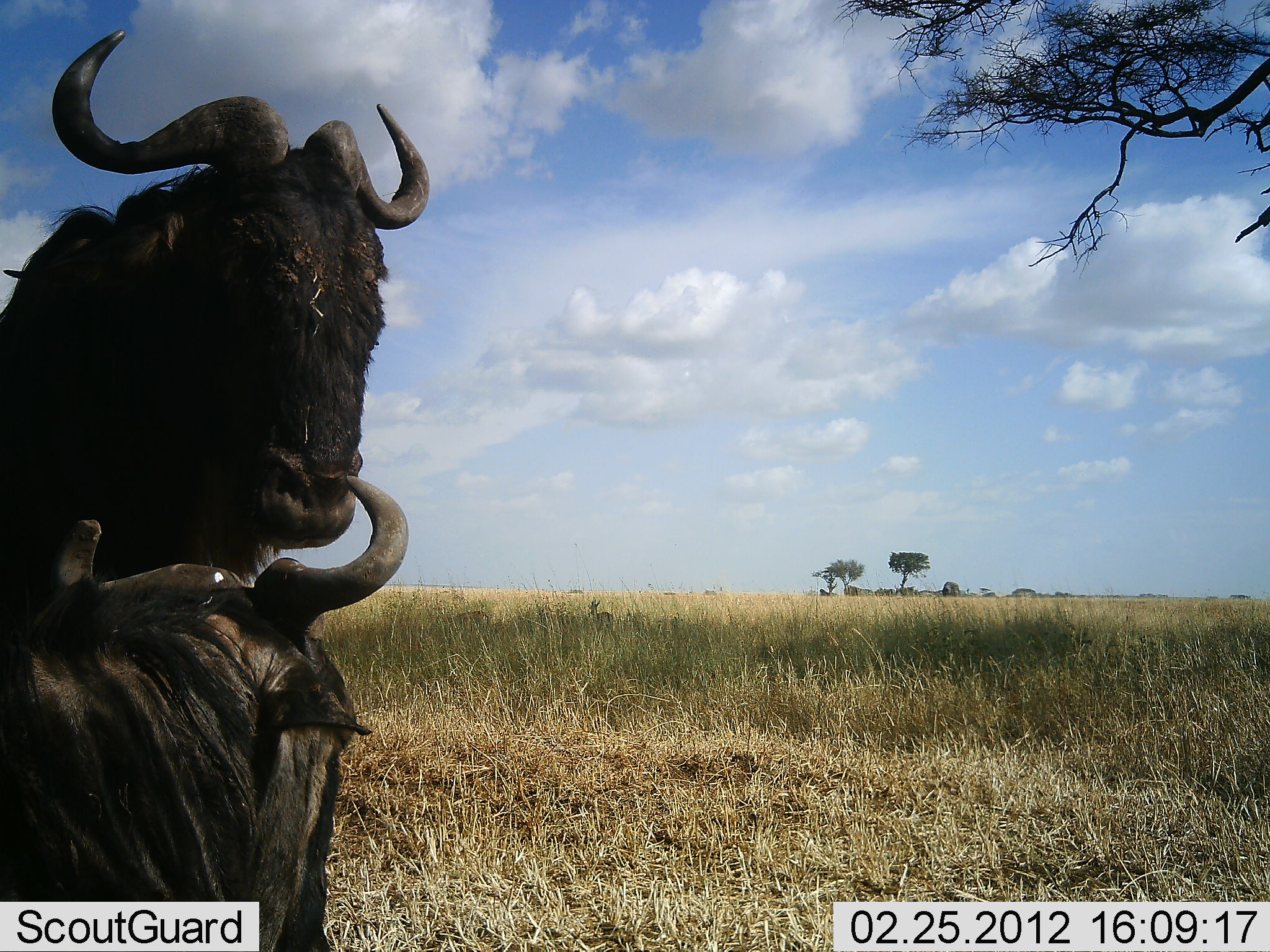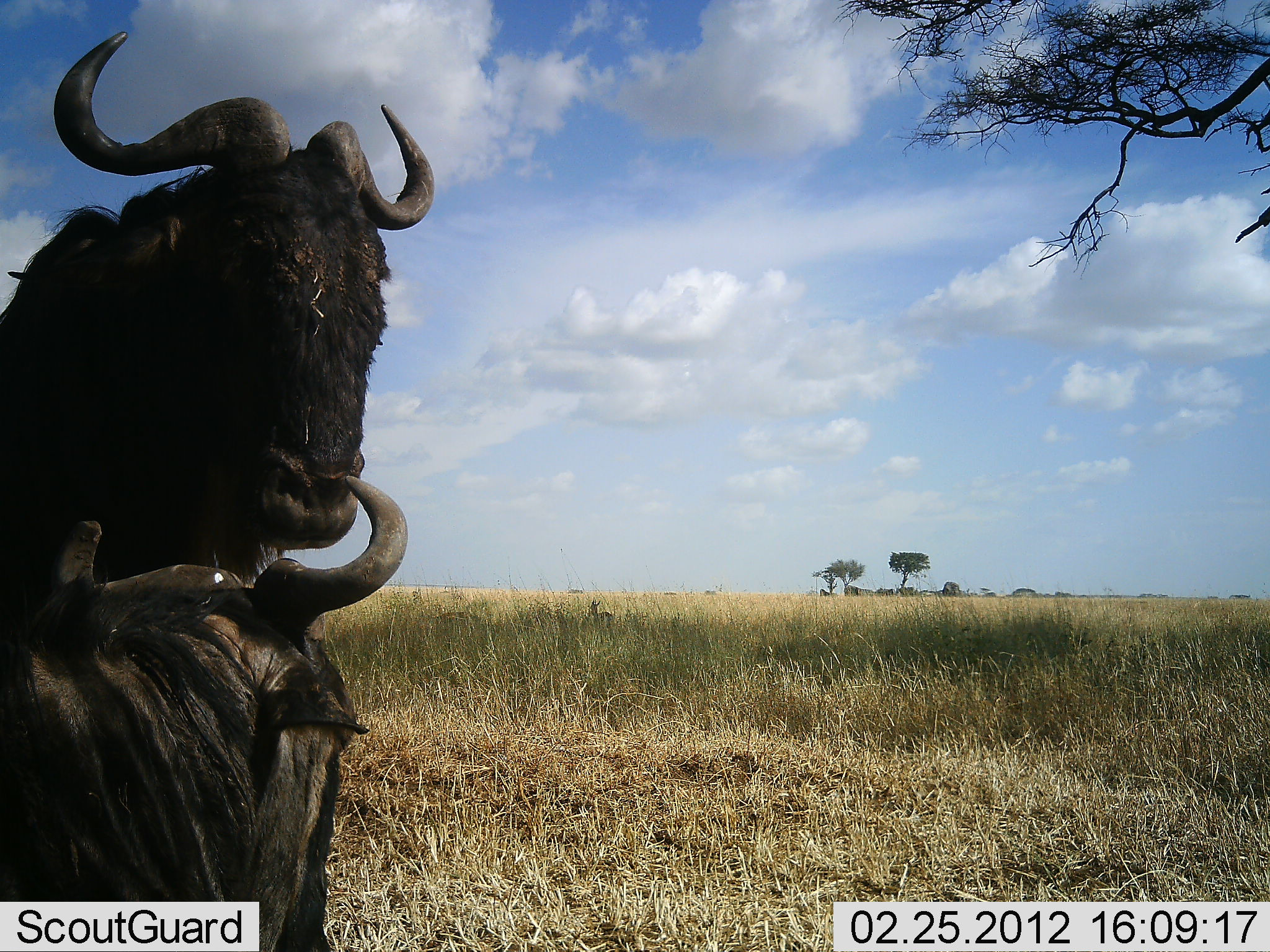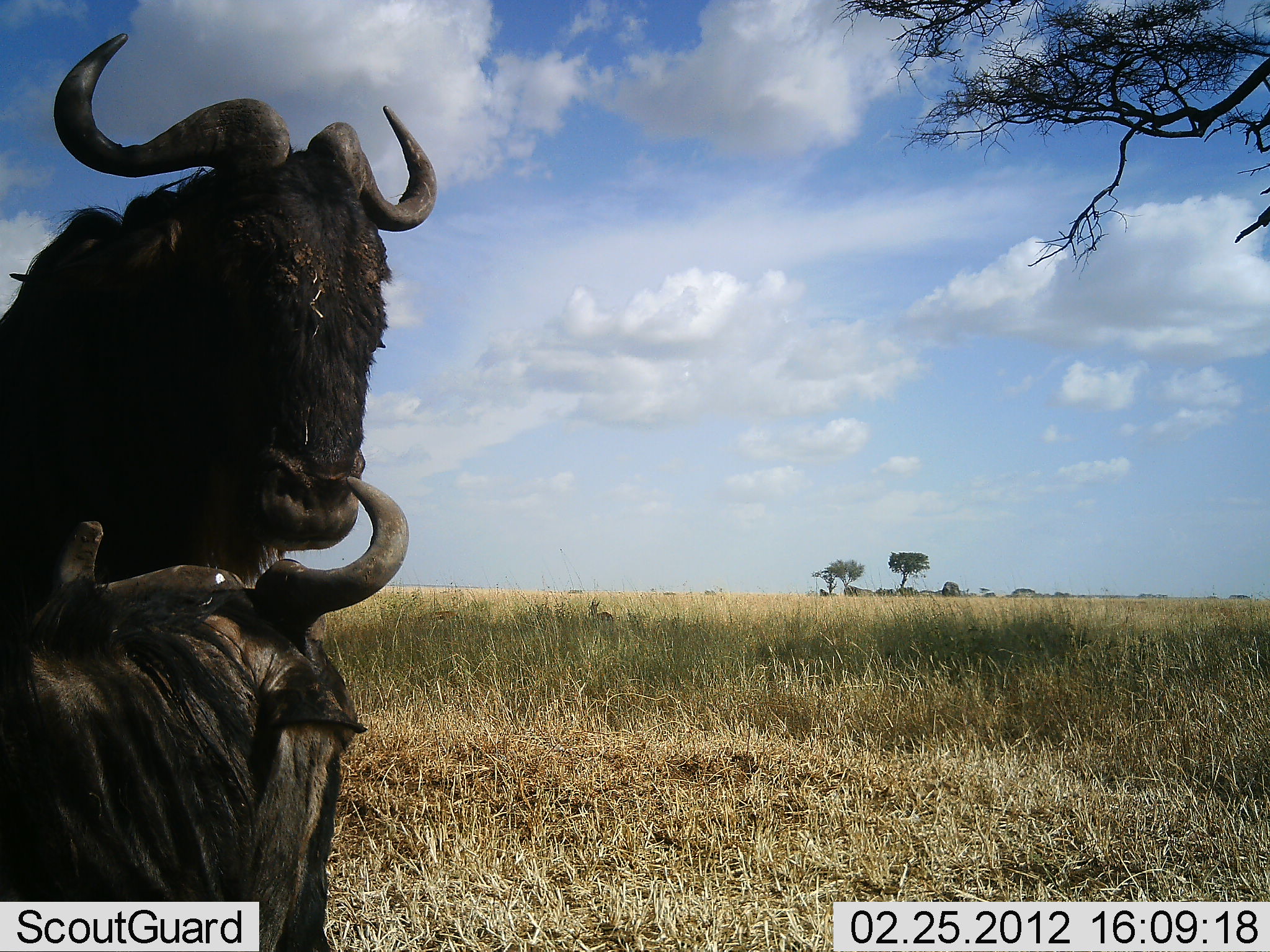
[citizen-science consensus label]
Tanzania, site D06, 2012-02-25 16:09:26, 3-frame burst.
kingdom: Animalia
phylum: Chordata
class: Mammalia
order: Artiodactyla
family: Bovidae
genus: Connochaetes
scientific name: Connochaetes taurinus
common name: blue wildebeest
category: wildebeest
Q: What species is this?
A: Wildebeest (blue wildebeest) (Connochaetes taurinus).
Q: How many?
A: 2.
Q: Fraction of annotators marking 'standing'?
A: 85%.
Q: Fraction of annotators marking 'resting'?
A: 85%.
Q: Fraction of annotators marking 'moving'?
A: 0%.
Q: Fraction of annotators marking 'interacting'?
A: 0%.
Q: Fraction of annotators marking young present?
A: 0%.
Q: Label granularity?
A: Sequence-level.